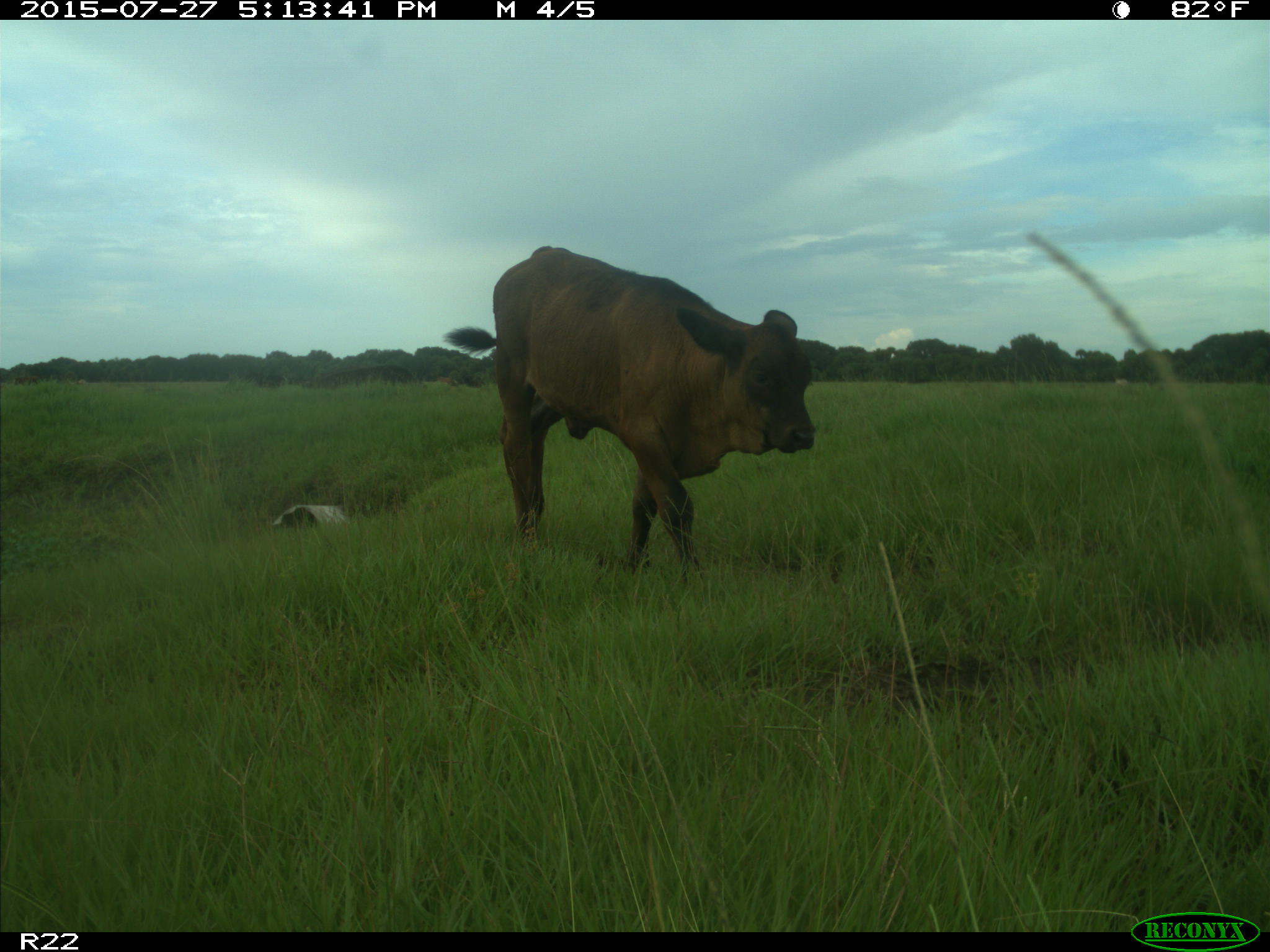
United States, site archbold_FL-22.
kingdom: Animalia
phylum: Chordata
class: Mammalia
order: Artiodactyla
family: Bovidae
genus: Bos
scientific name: Bos taurus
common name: domestic cow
Bos taurus (domestic cow).